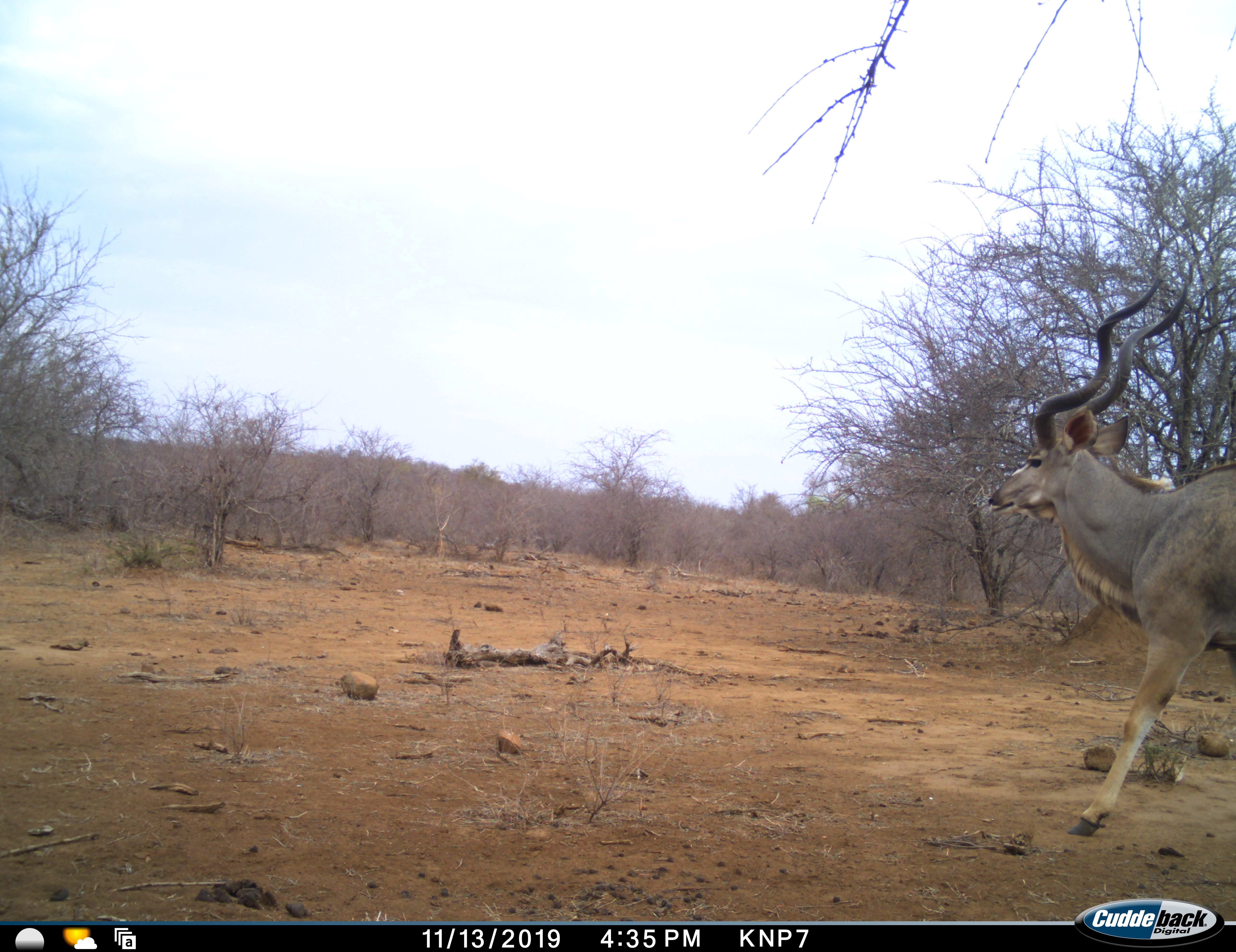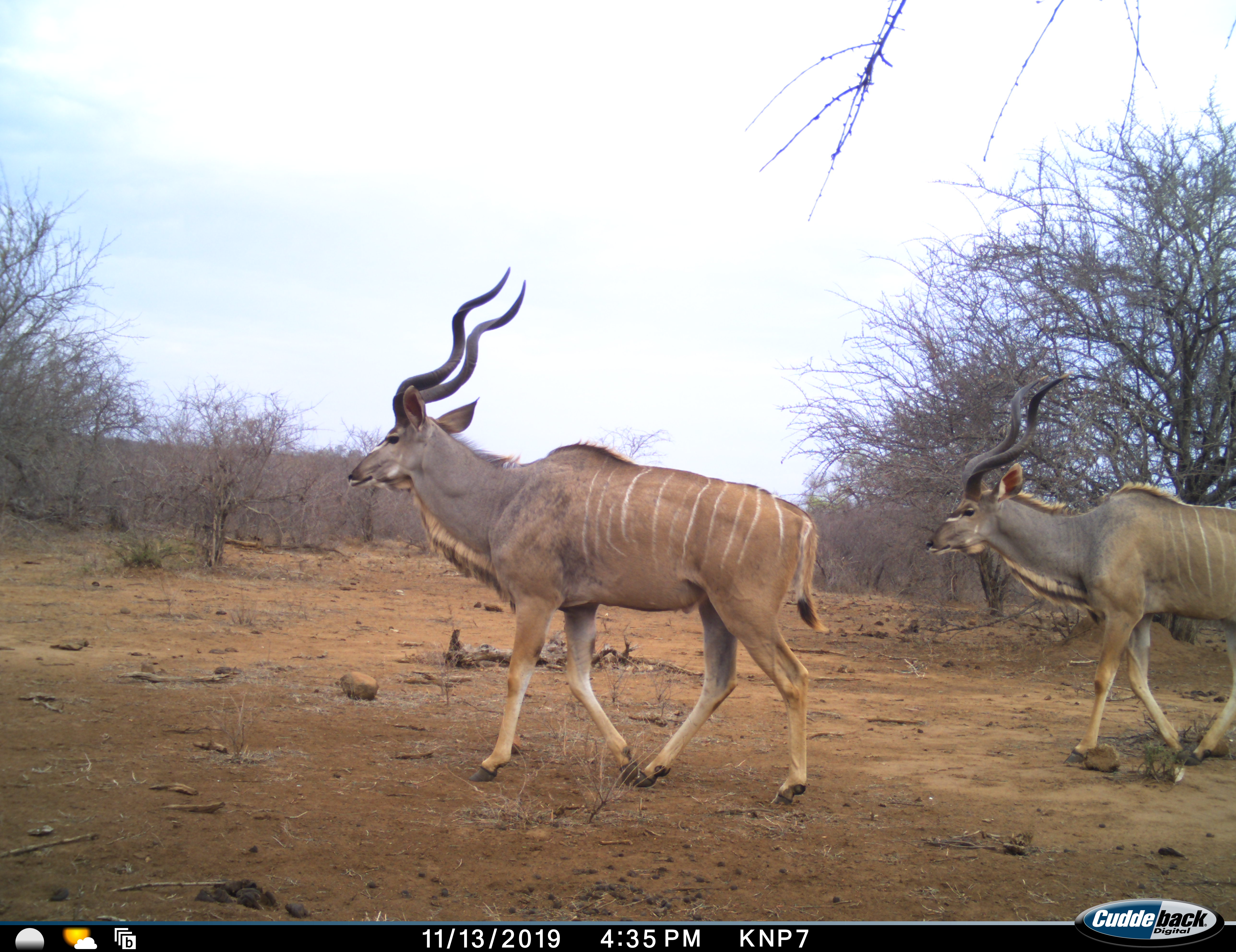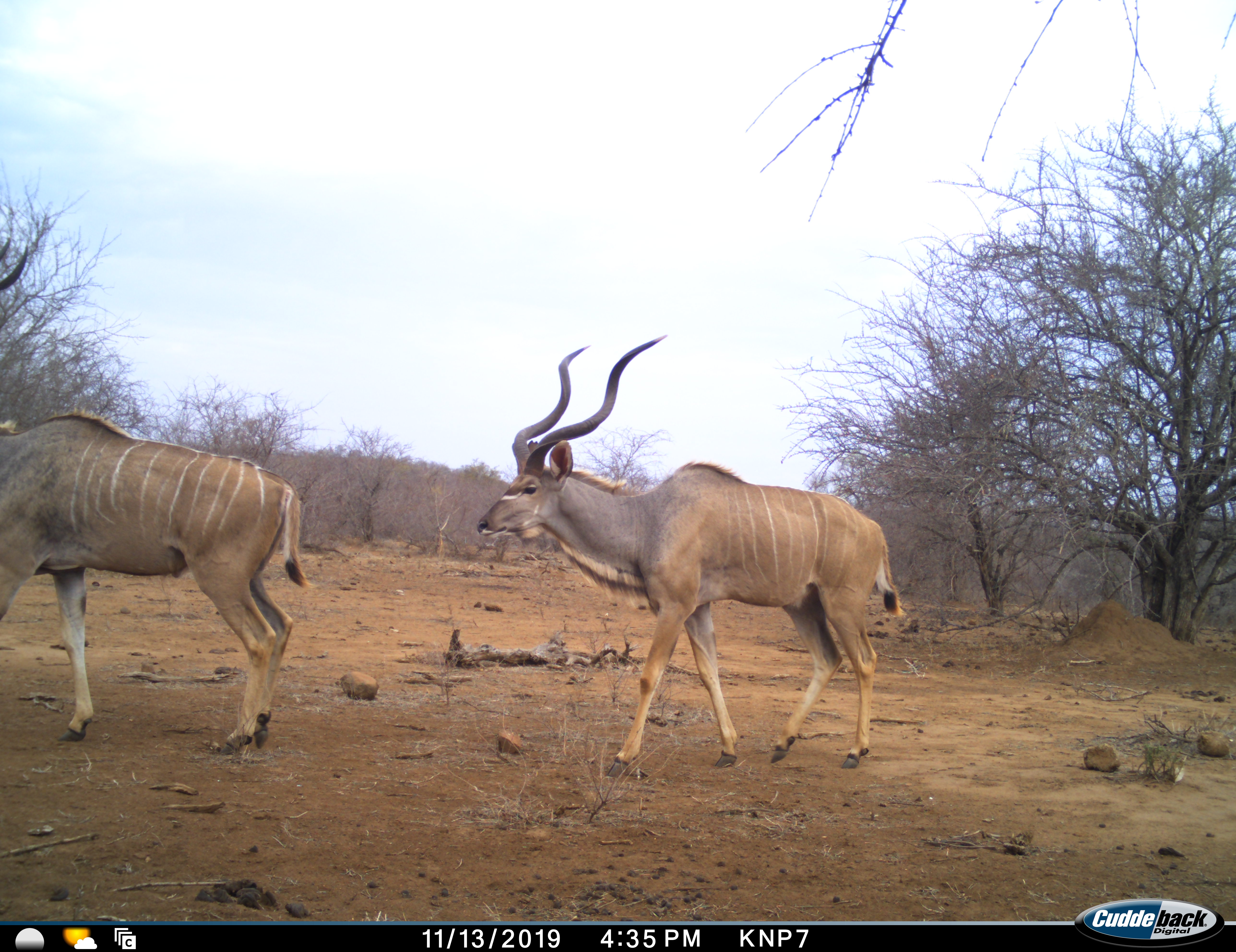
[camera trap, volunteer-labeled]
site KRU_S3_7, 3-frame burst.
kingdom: Animalia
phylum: Chordata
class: Mammalia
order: Artiodactyla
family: Bovidae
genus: Tragelaphus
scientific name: Tragelaphus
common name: kudu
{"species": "kudu (Tragelaphus)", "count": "2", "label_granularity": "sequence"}